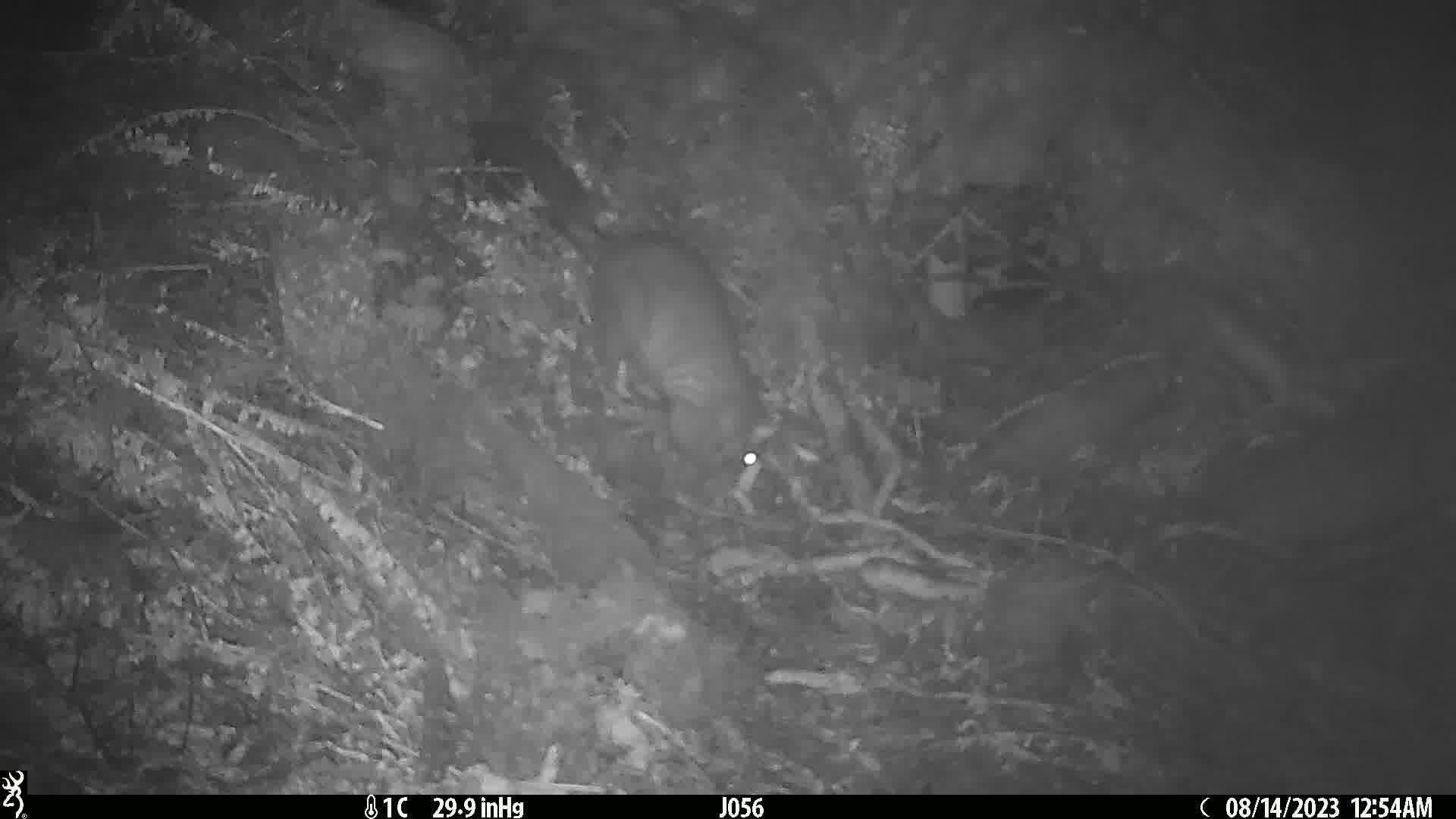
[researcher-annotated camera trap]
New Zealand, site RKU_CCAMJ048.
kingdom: Animalia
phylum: Chordata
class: Mammalia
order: Diprotodontia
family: Phalangeridae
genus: Trichosurus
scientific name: Trichosurus vulpecula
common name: common brushtail possum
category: possum